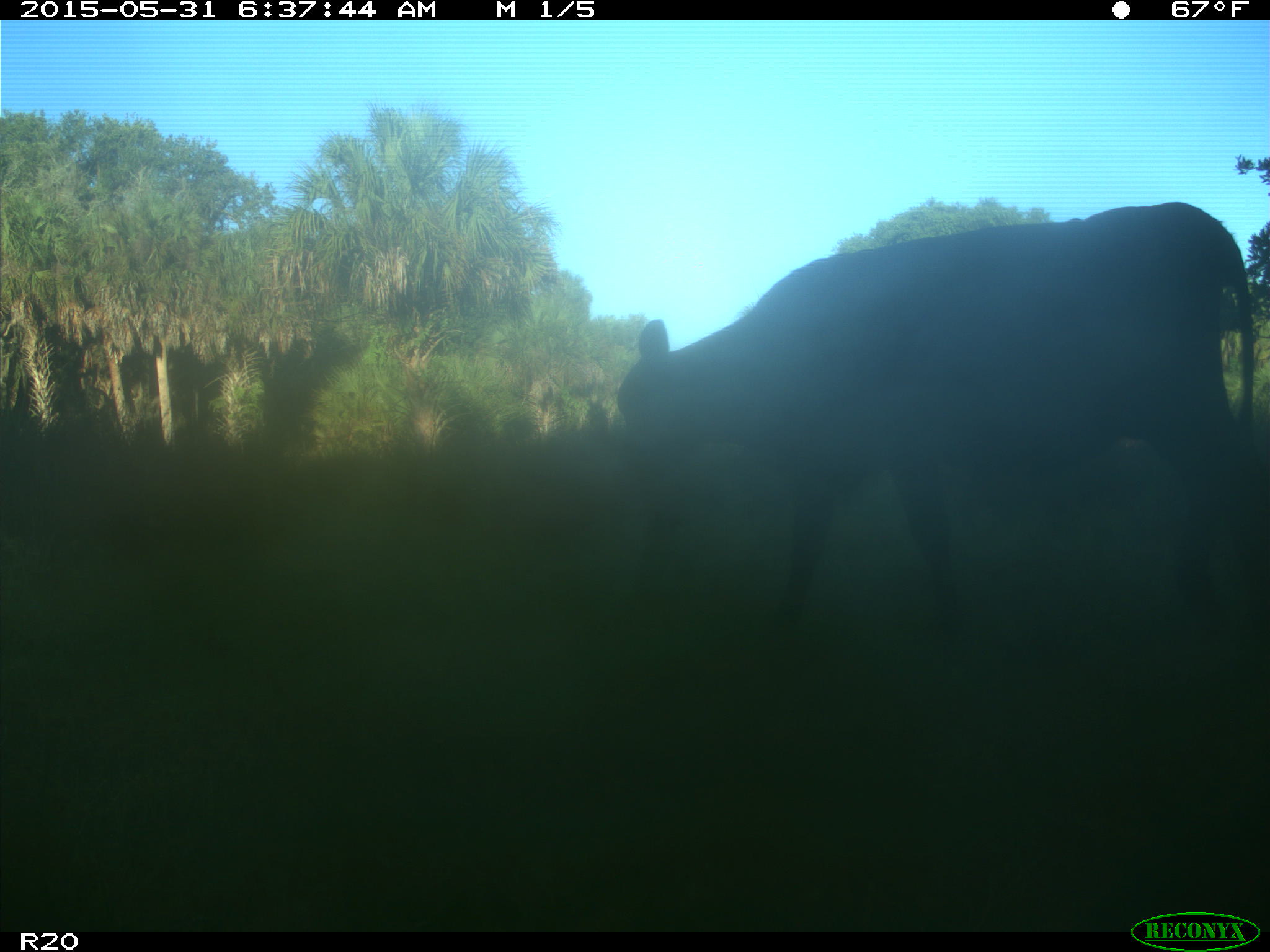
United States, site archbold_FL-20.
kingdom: Animalia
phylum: Chordata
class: Mammalia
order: Artiodactyla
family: Bovidae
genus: Bos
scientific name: Bos taurus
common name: domestic cow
Bos taurus (domestic cow).